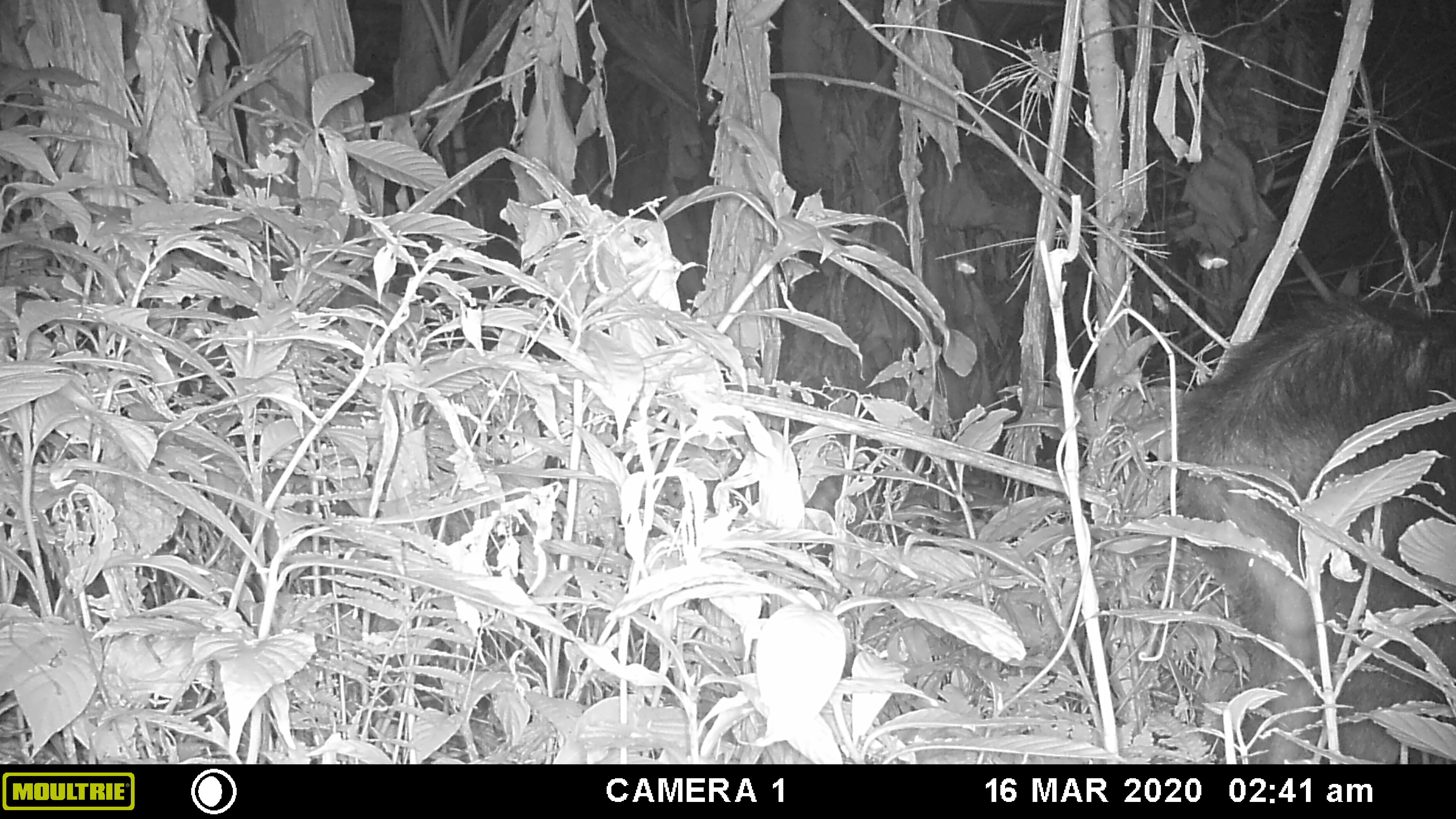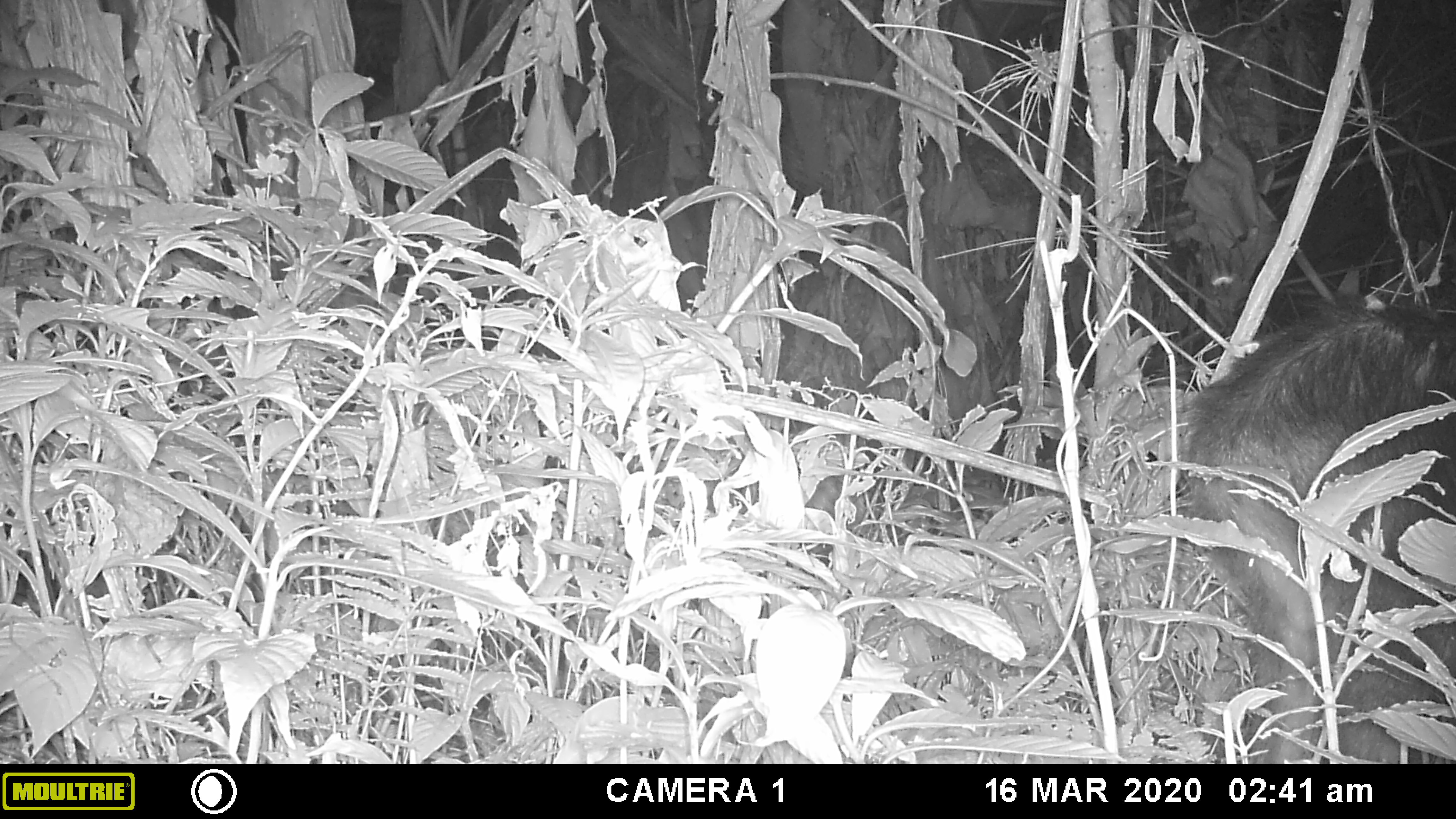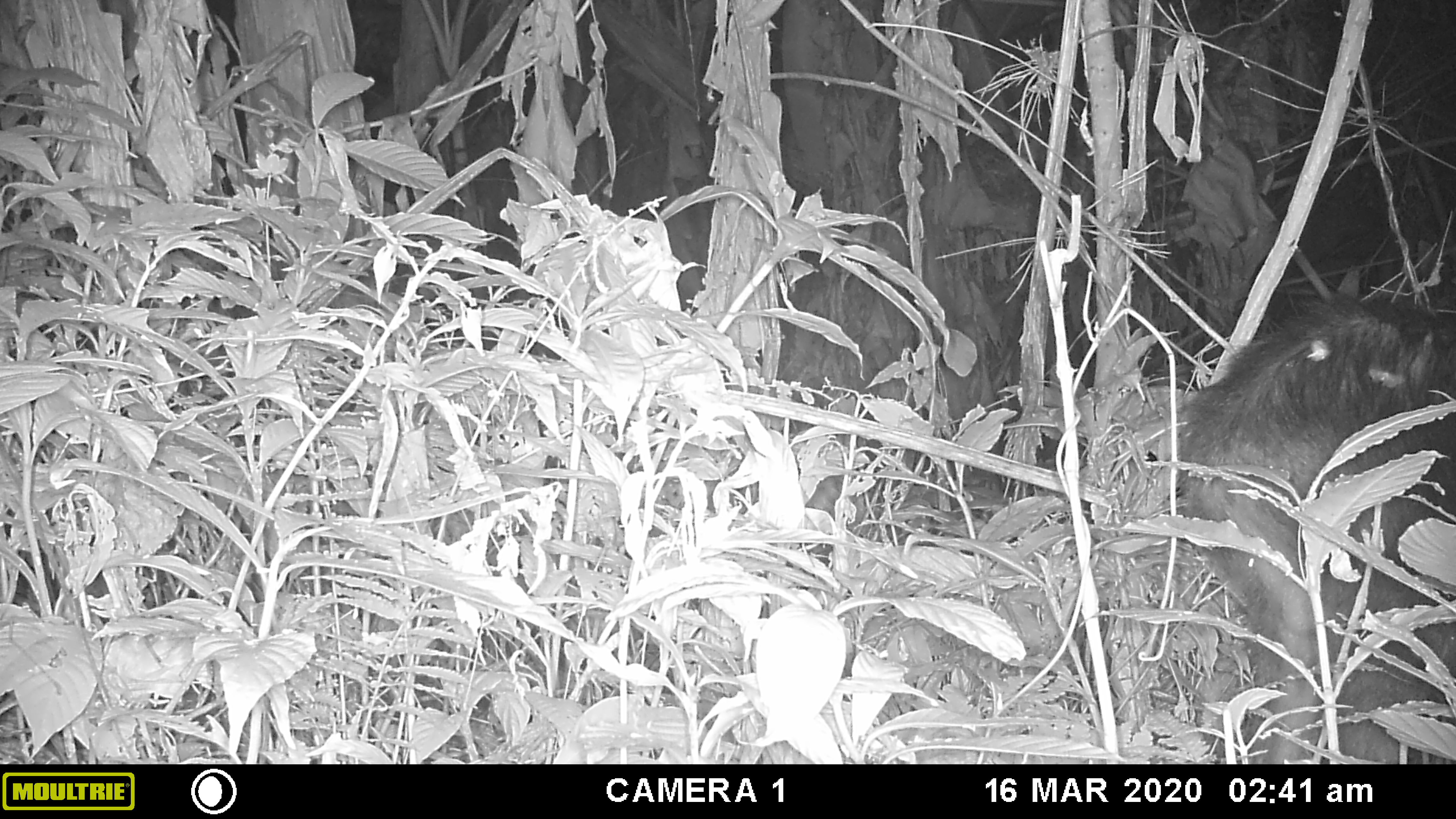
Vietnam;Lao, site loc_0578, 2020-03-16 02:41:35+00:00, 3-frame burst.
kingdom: Animalia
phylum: Chordata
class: Mammalia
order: Artiodactyla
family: Bovidae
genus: Capricornis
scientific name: Capricornis sumatraensis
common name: chinese serow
Chinese serow (Capricornis sumatraensis). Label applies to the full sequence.